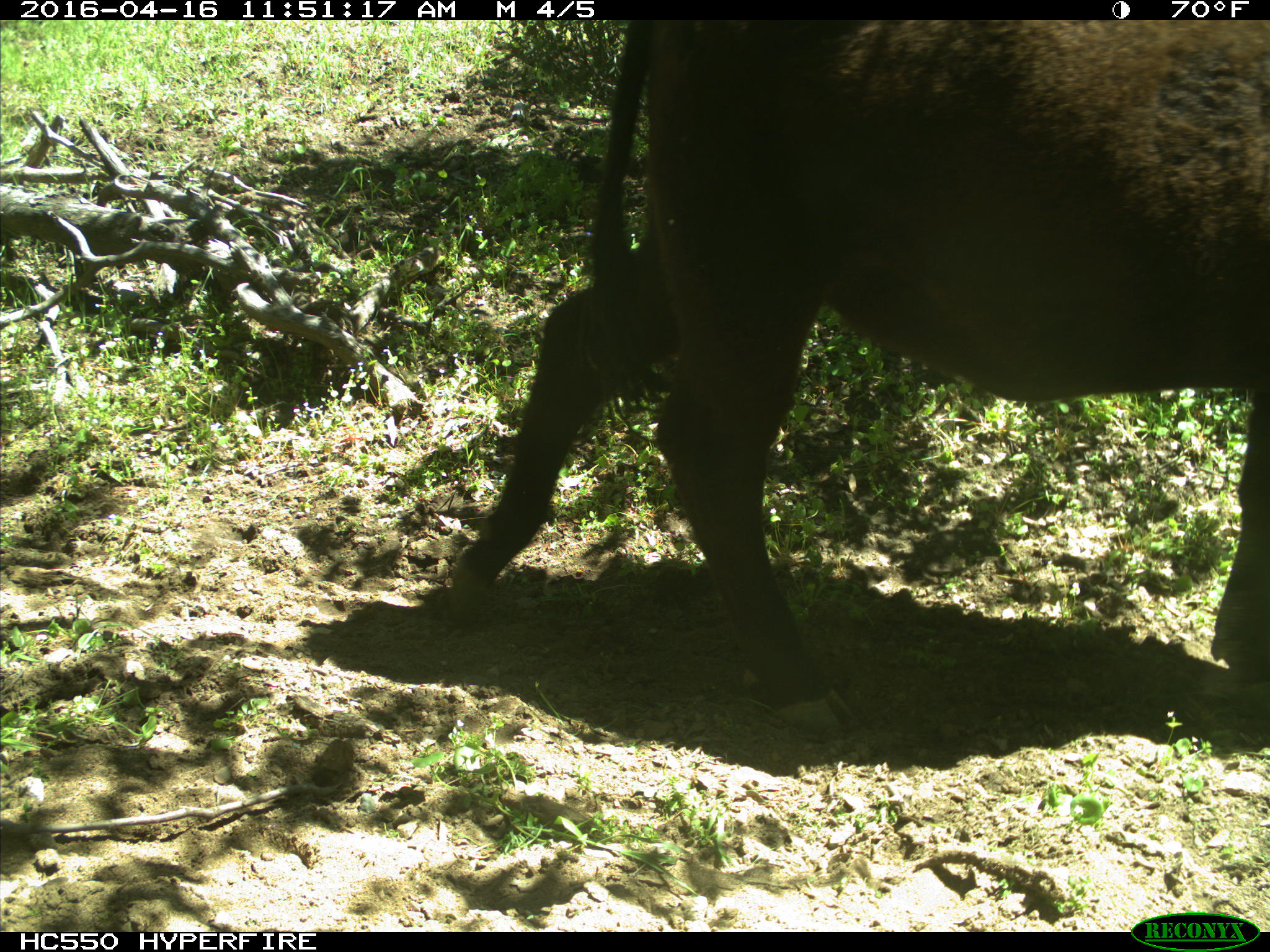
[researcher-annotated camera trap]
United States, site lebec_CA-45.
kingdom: Animalia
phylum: Chordata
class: Mammalia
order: Artiodactyla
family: Bovidae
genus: Bos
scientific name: Bos taurus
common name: domestic cow